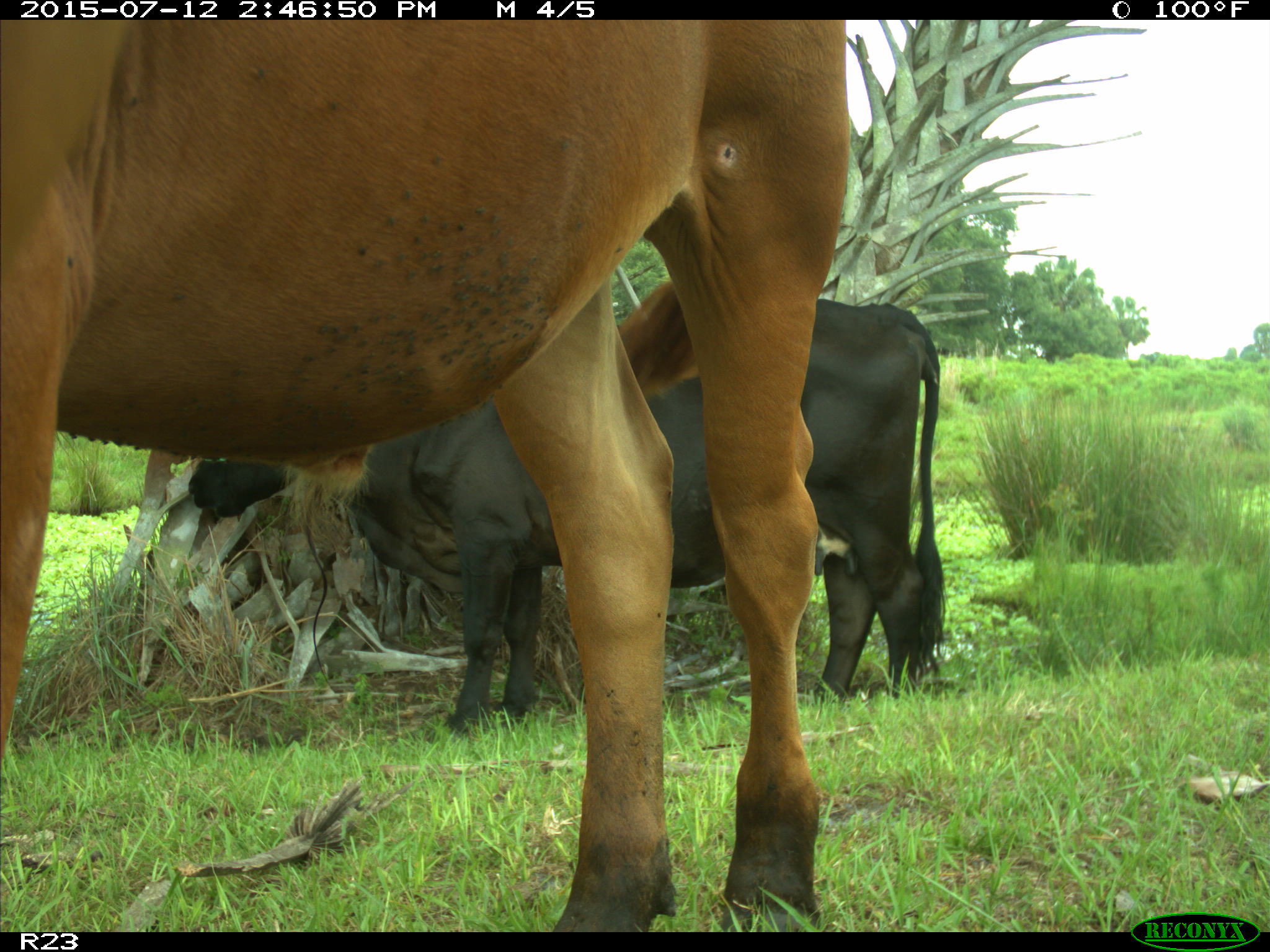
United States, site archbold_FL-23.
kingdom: Animalia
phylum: Chordata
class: Mammalia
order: Artiodactyla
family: Bovidae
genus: Bos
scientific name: Bos taurus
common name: domestic cow